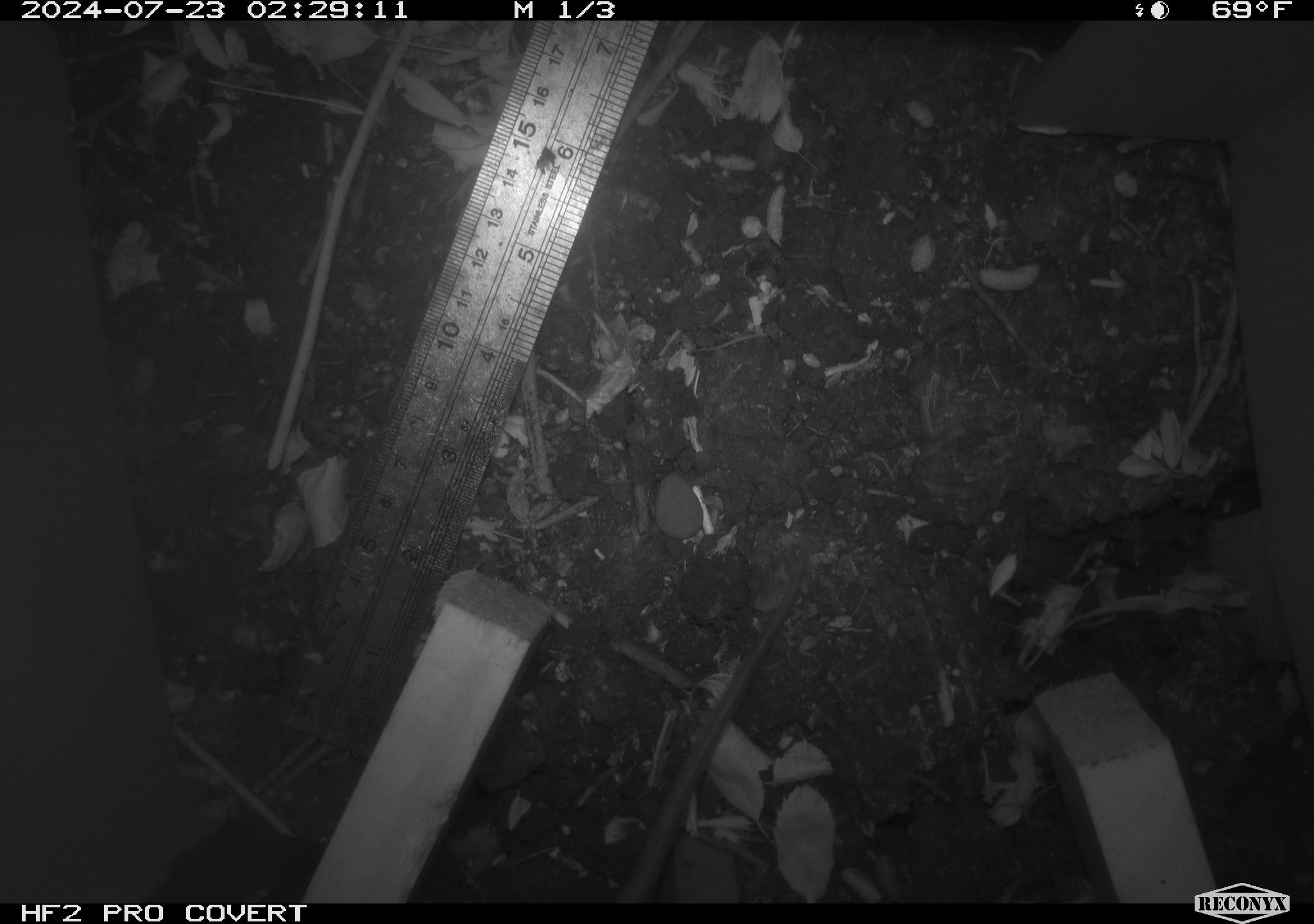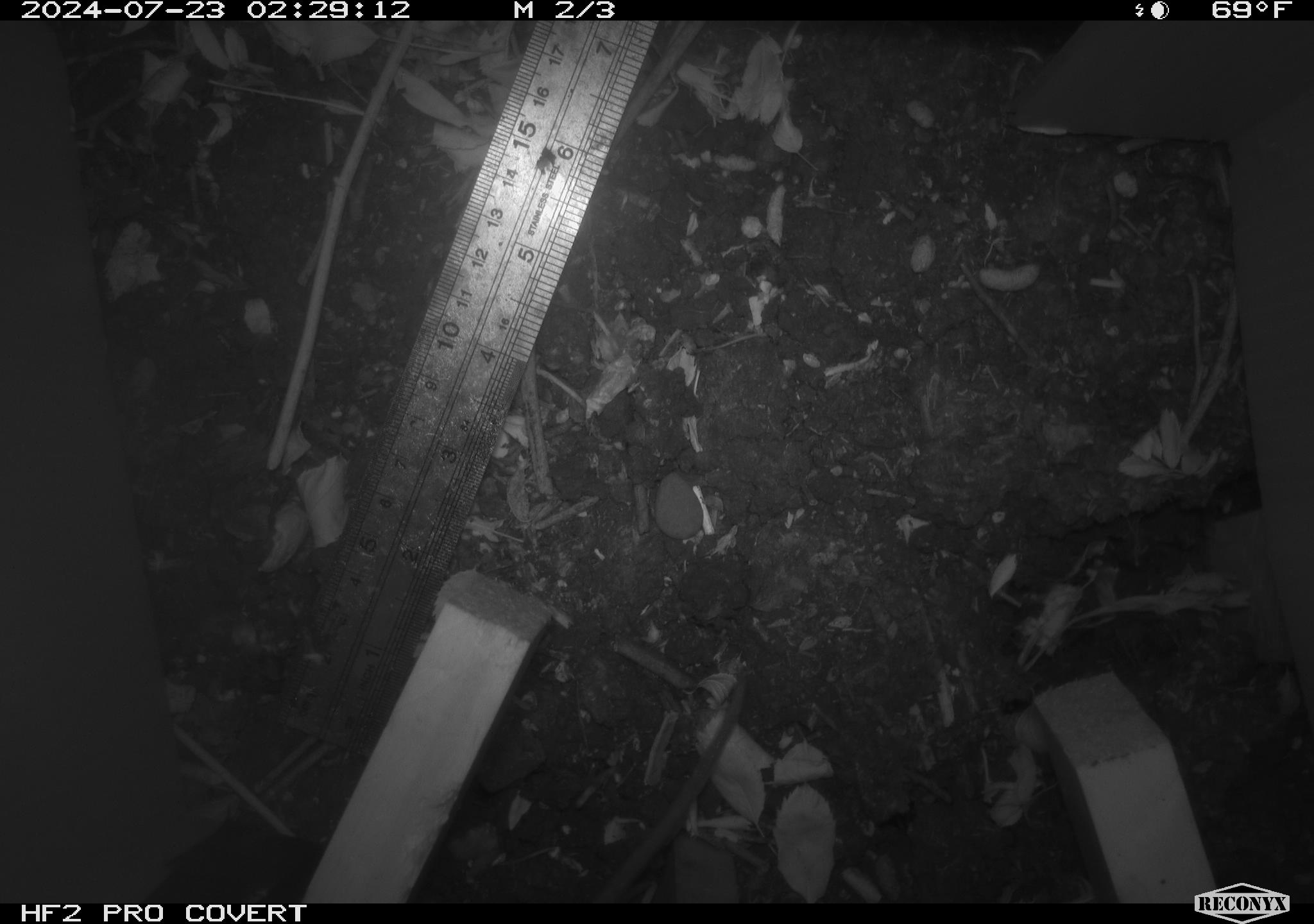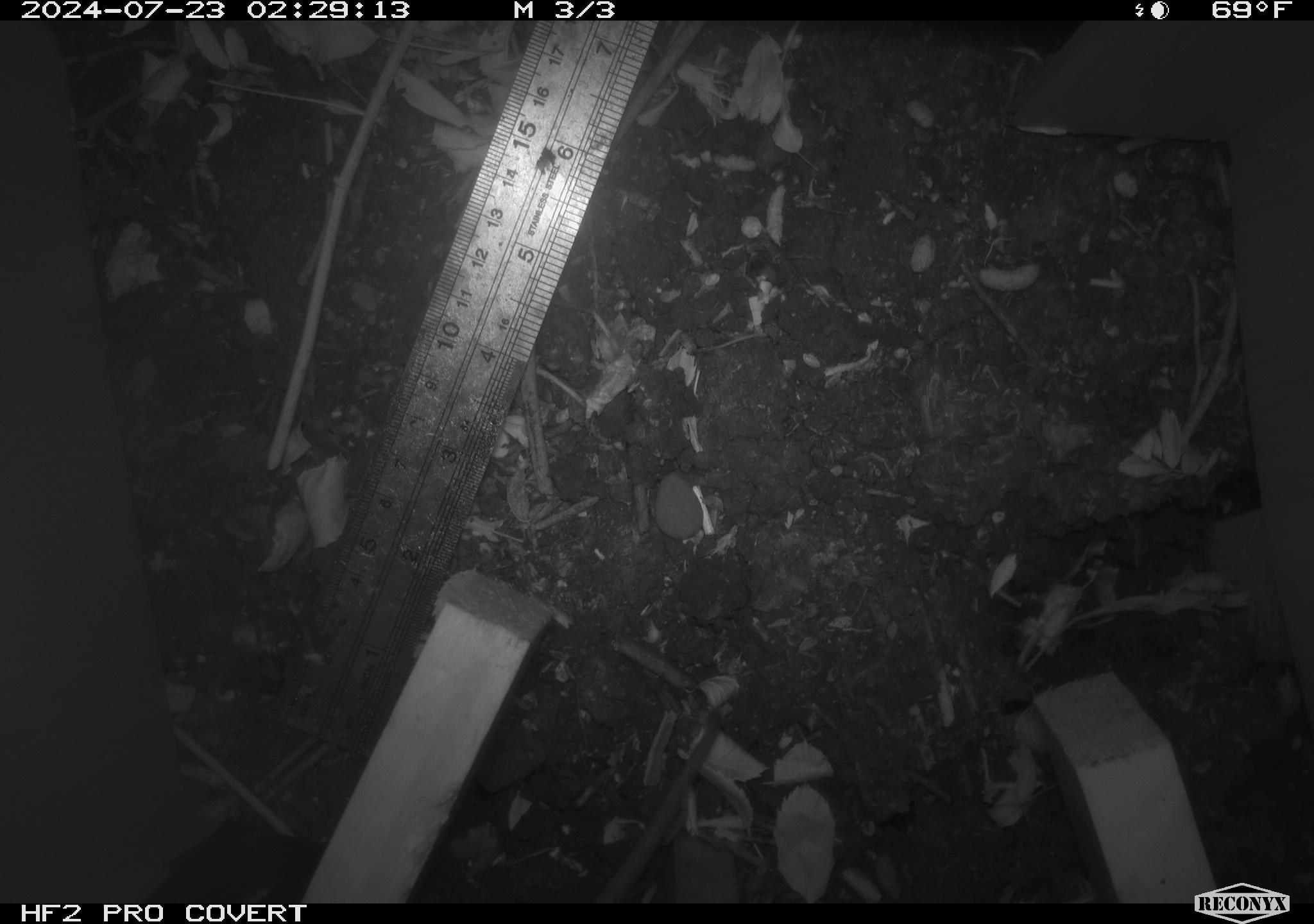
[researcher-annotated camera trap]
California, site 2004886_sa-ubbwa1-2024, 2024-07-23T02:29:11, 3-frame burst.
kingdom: Animalia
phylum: Chordata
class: Mammalia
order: Rodentia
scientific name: Rodentia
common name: woodrat or rat or mouse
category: woodrat or rat or mouse species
Woodrat or rat or mouse species (woodrat or rat or mouse) (Rodentia).